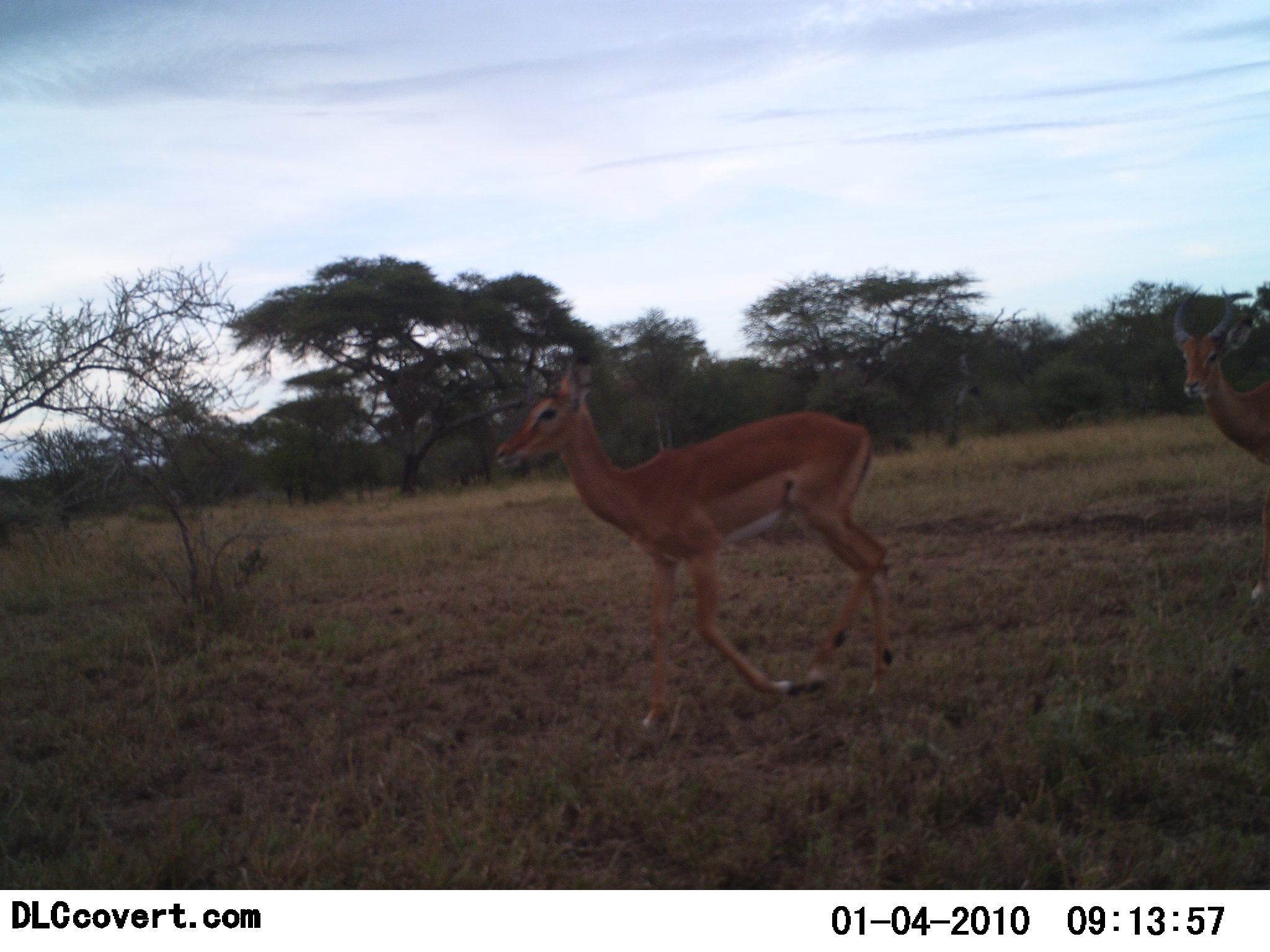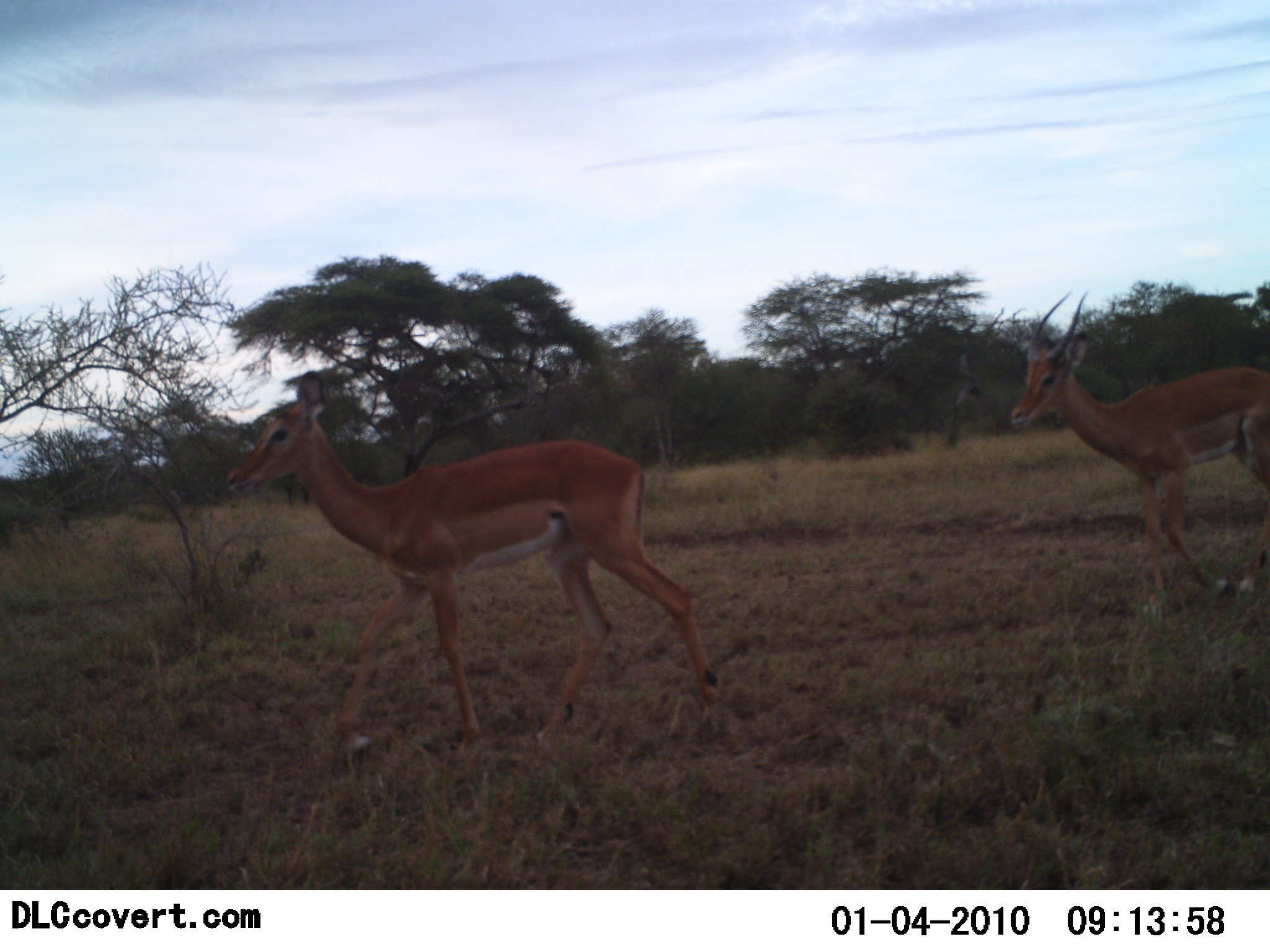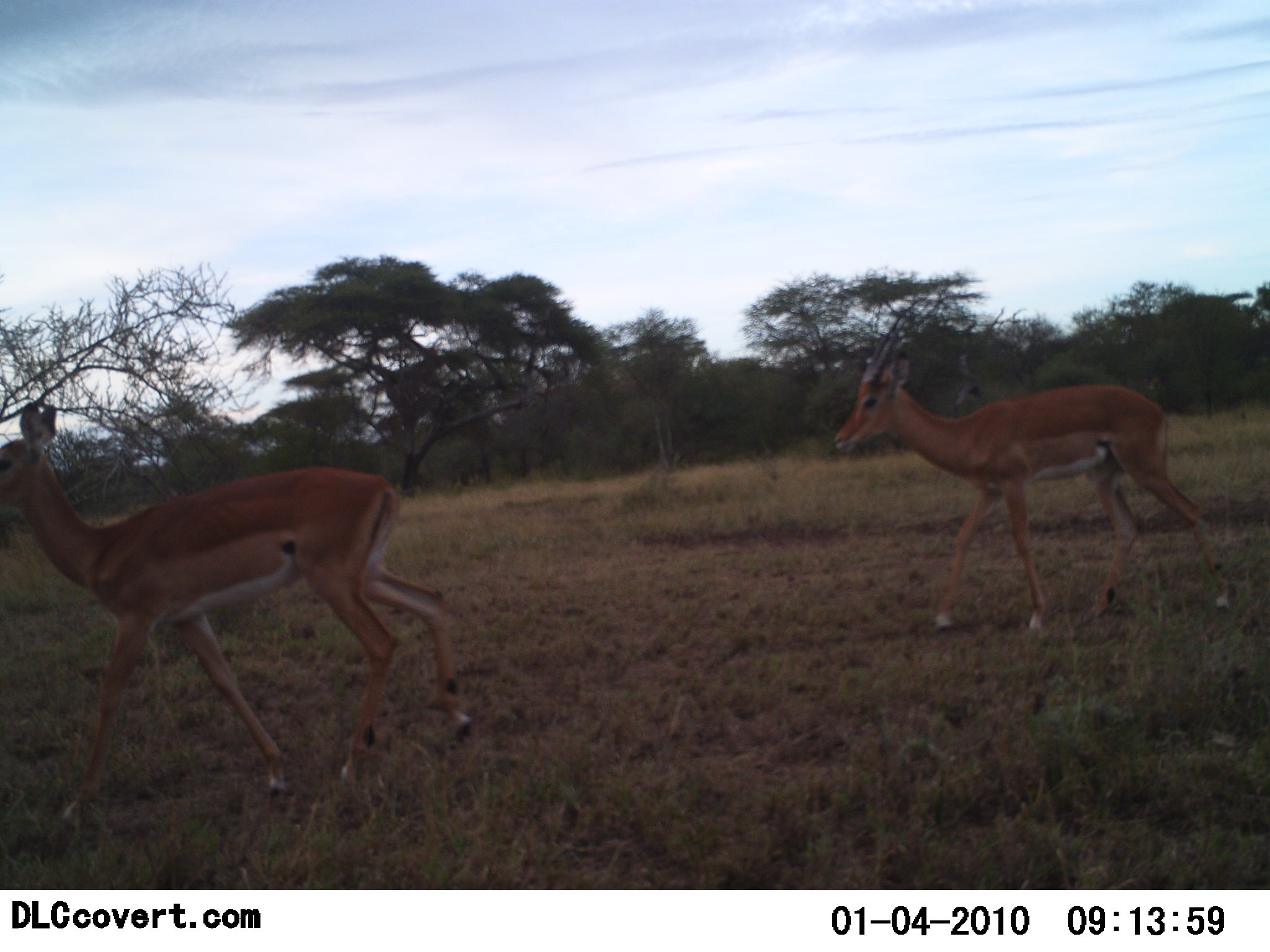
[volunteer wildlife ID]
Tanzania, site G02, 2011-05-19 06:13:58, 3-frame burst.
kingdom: Animalia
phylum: Chordata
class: Mammalia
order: Artiodactyla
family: Bovidae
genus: Aepyceros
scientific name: Aepyceros melampus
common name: impala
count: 2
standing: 8%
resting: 0%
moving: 100%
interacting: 0%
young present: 8%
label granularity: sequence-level